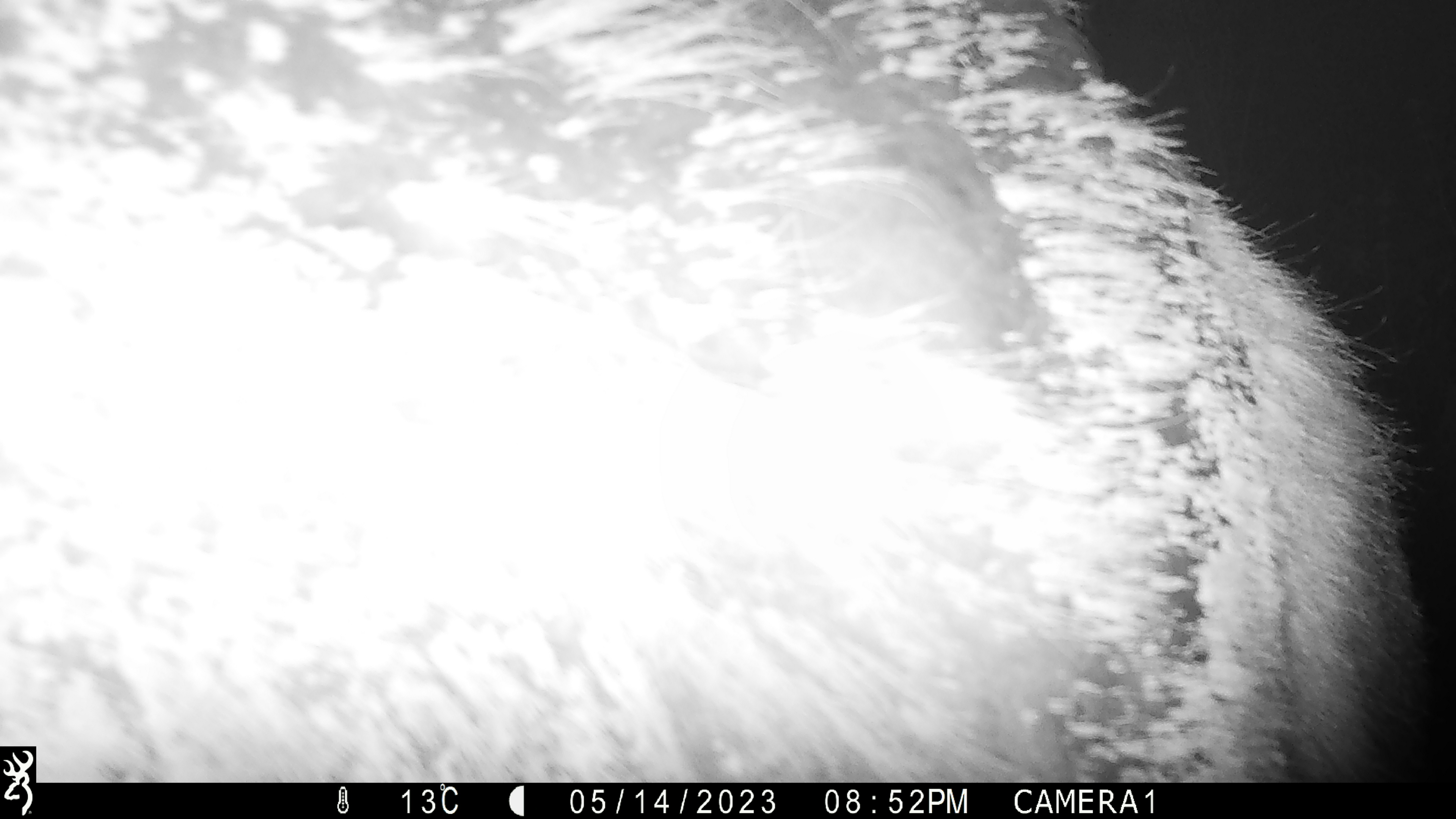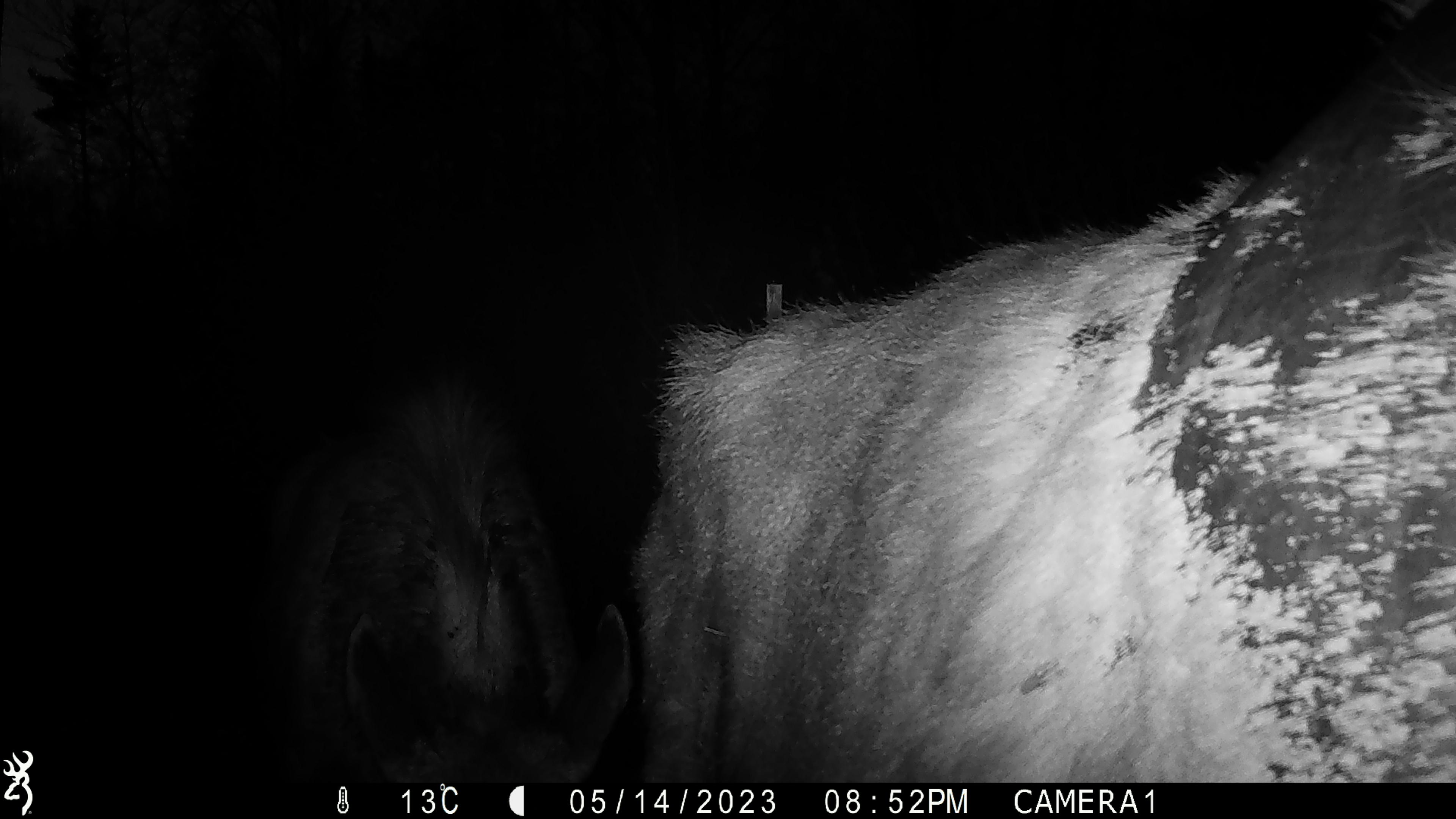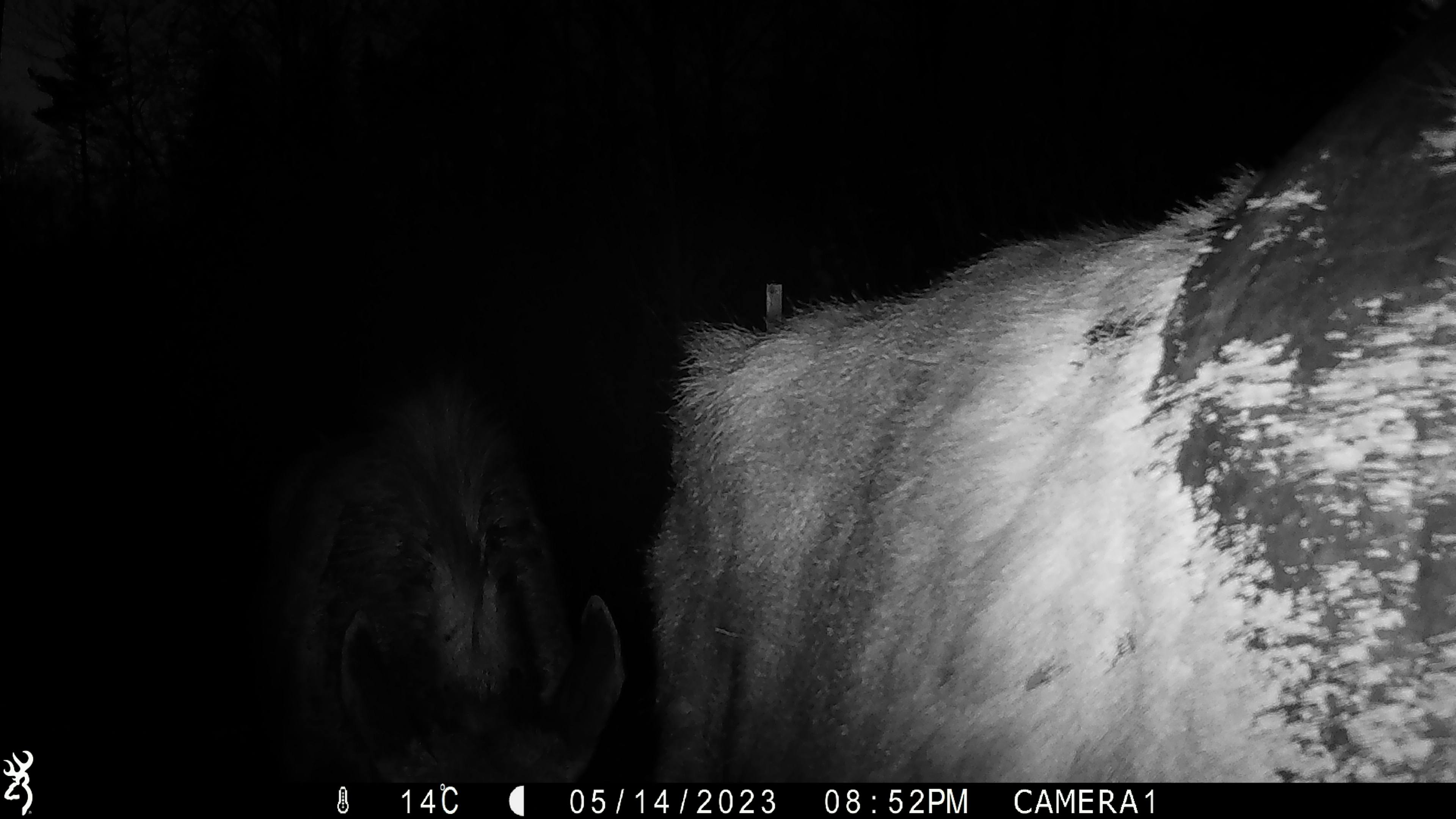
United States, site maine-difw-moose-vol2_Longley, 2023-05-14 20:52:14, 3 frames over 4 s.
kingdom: Animalia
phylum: Chordata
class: Mammalia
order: Artiodactyla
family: Cervidae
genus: Alces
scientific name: Alces alces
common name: moose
Moose (Alces alces).